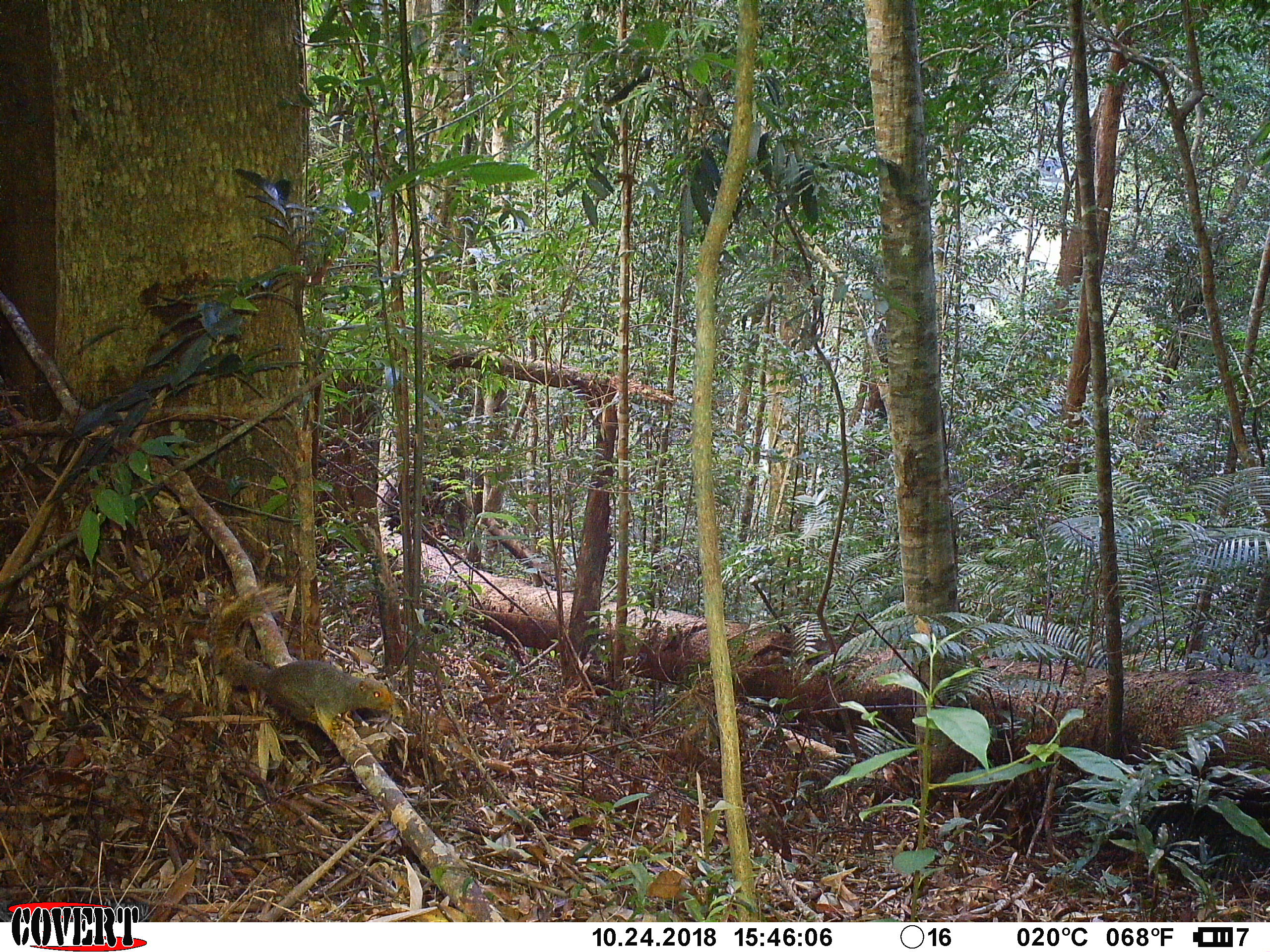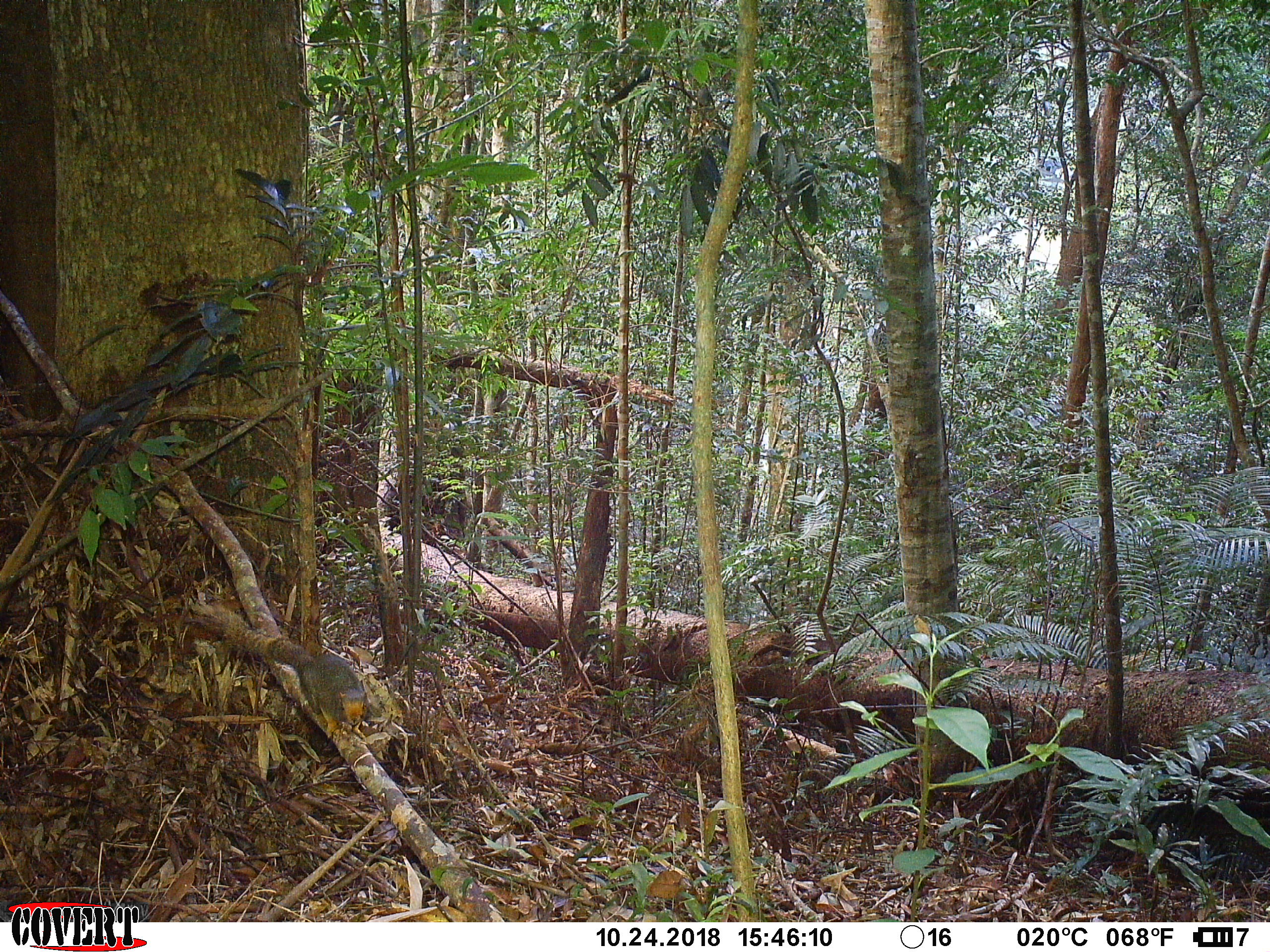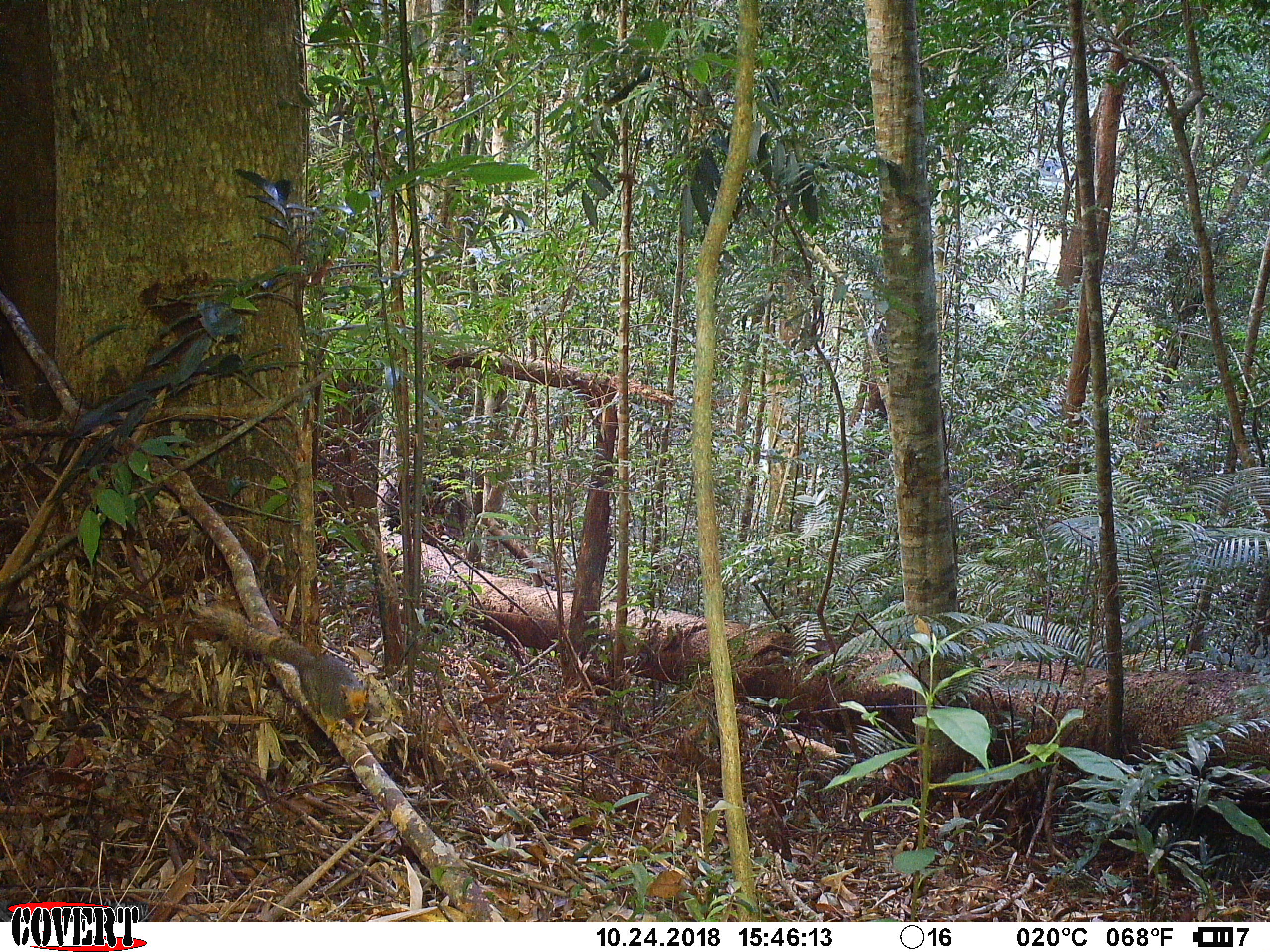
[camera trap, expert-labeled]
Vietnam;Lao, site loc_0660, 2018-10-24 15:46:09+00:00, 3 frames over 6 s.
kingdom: Animalia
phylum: Chordata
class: Mammalia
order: Rodentia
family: Sciuridae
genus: Callosciurus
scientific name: Callosciurus erythraeus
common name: pallas's squirrel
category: pallass squirrel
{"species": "pallass squirrel (pallas's squirrel) (Callosciurus erythraeus)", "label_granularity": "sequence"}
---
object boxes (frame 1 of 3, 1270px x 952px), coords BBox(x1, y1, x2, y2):
pallass squirrel: BBox(208, 585, 398, 738)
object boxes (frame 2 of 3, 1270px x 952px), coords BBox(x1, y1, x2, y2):
pallass squirrel: BBox(198, 599, 367, 741)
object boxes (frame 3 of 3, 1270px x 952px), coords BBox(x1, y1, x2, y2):
pallass squirrel: BBox(195, 604, 369, 741)